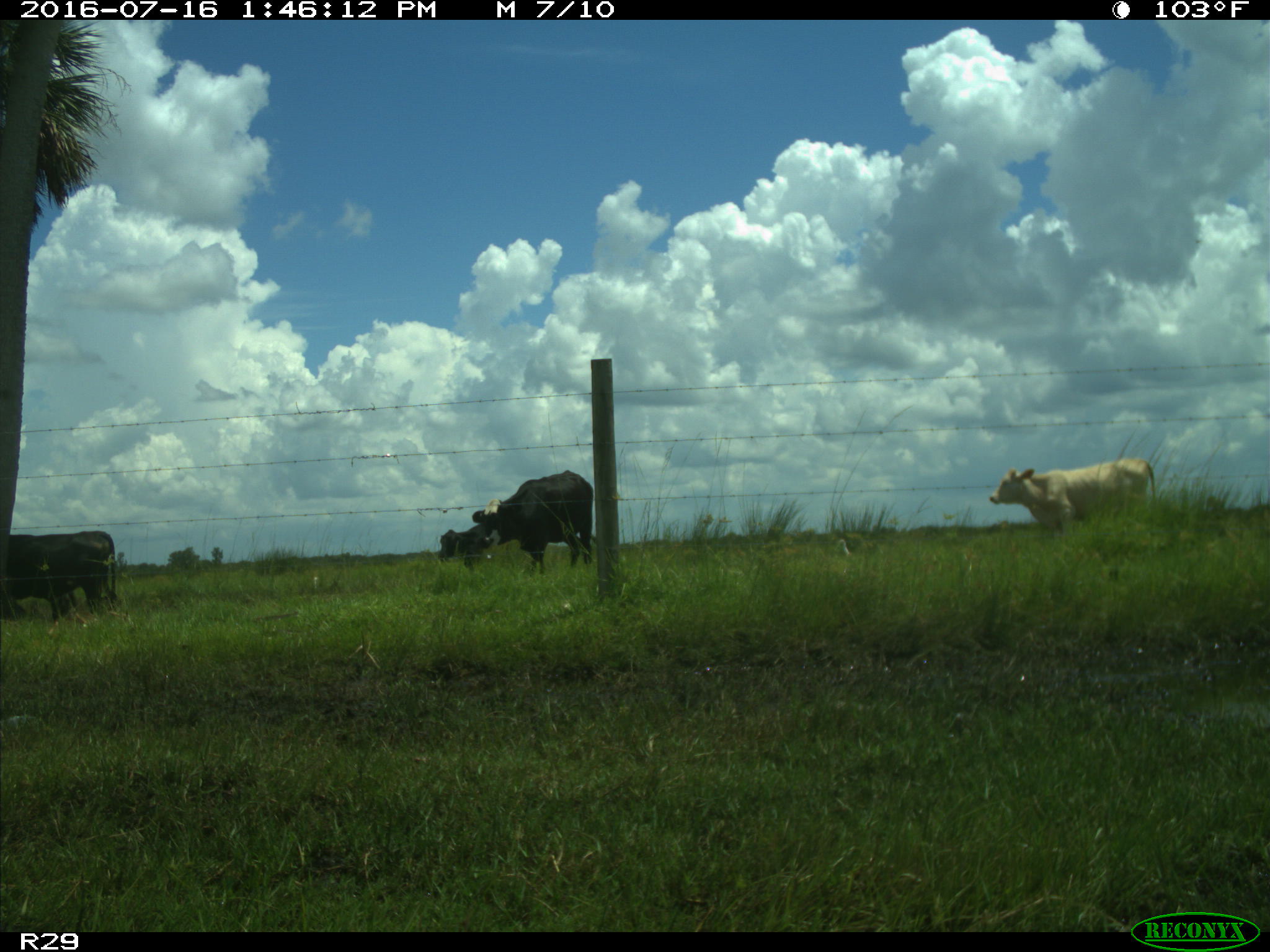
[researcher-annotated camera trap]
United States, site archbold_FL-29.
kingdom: Animalia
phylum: Chordata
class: Mammalia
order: Artiodactyla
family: Bovidae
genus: Bos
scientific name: Bos taurus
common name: domestic cow